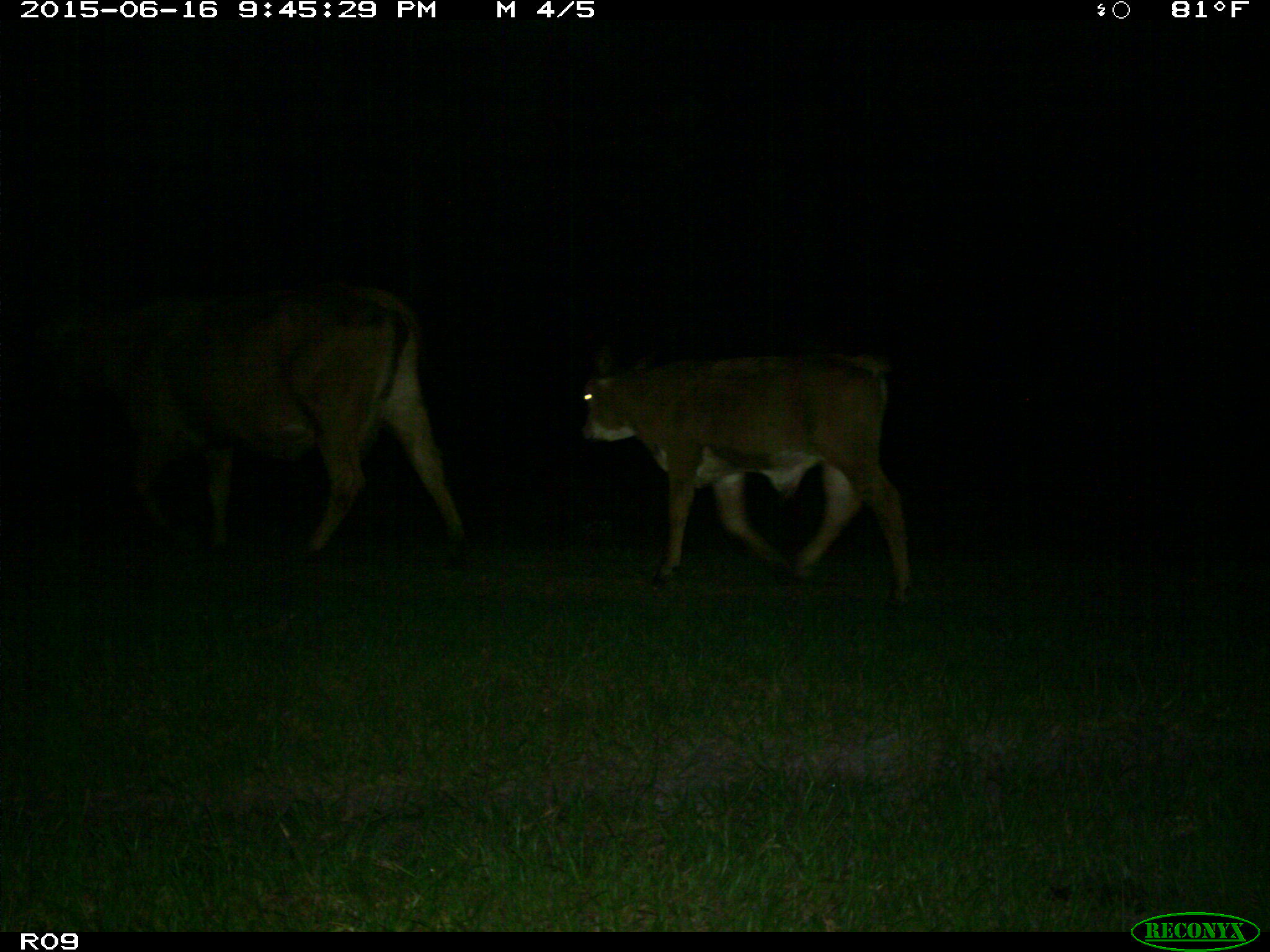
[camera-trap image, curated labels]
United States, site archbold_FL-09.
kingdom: Animalia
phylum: Chordata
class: Mammalia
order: Artiodactyla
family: Bovidae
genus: Bos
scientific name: Bos taurus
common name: domestic cow